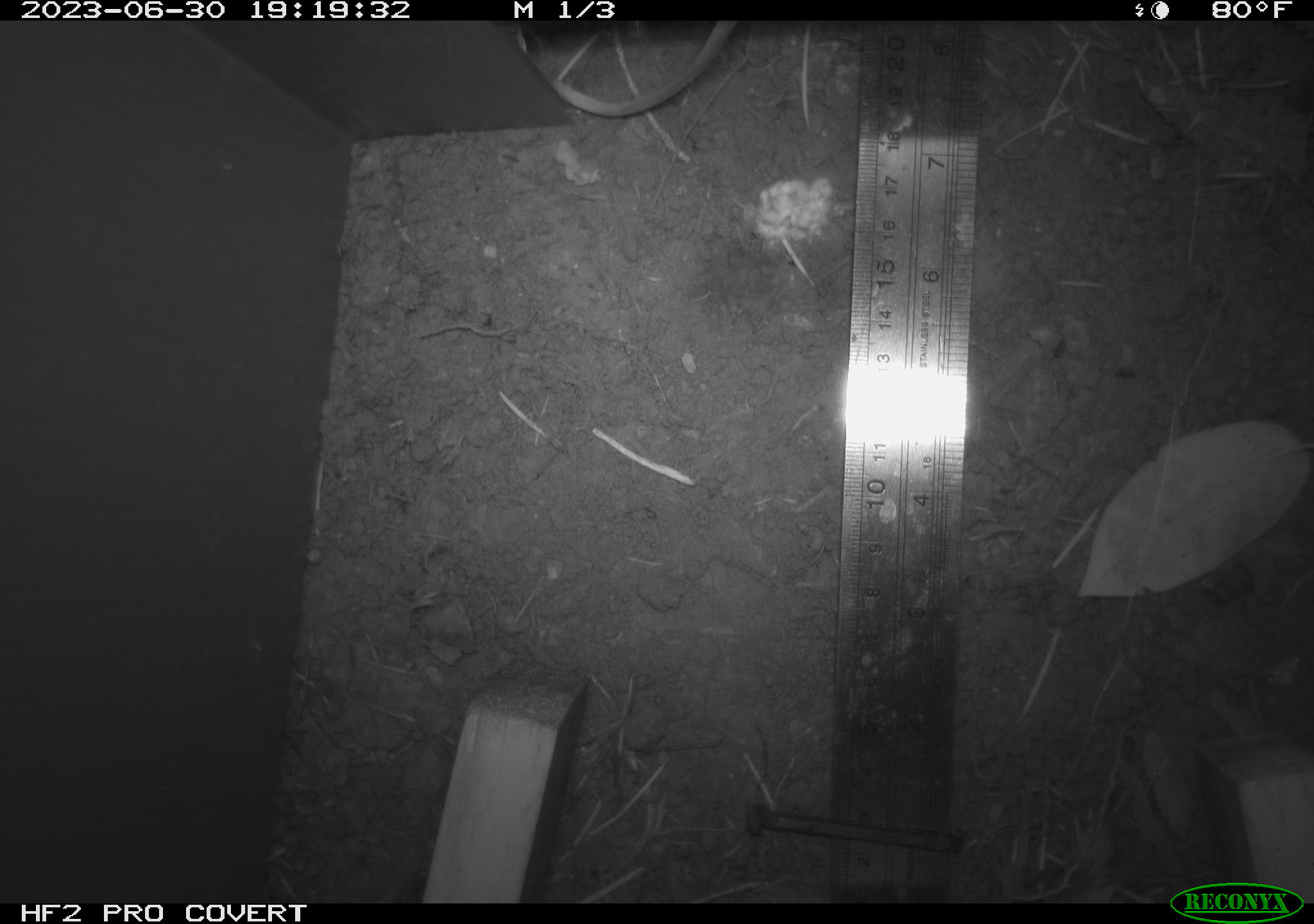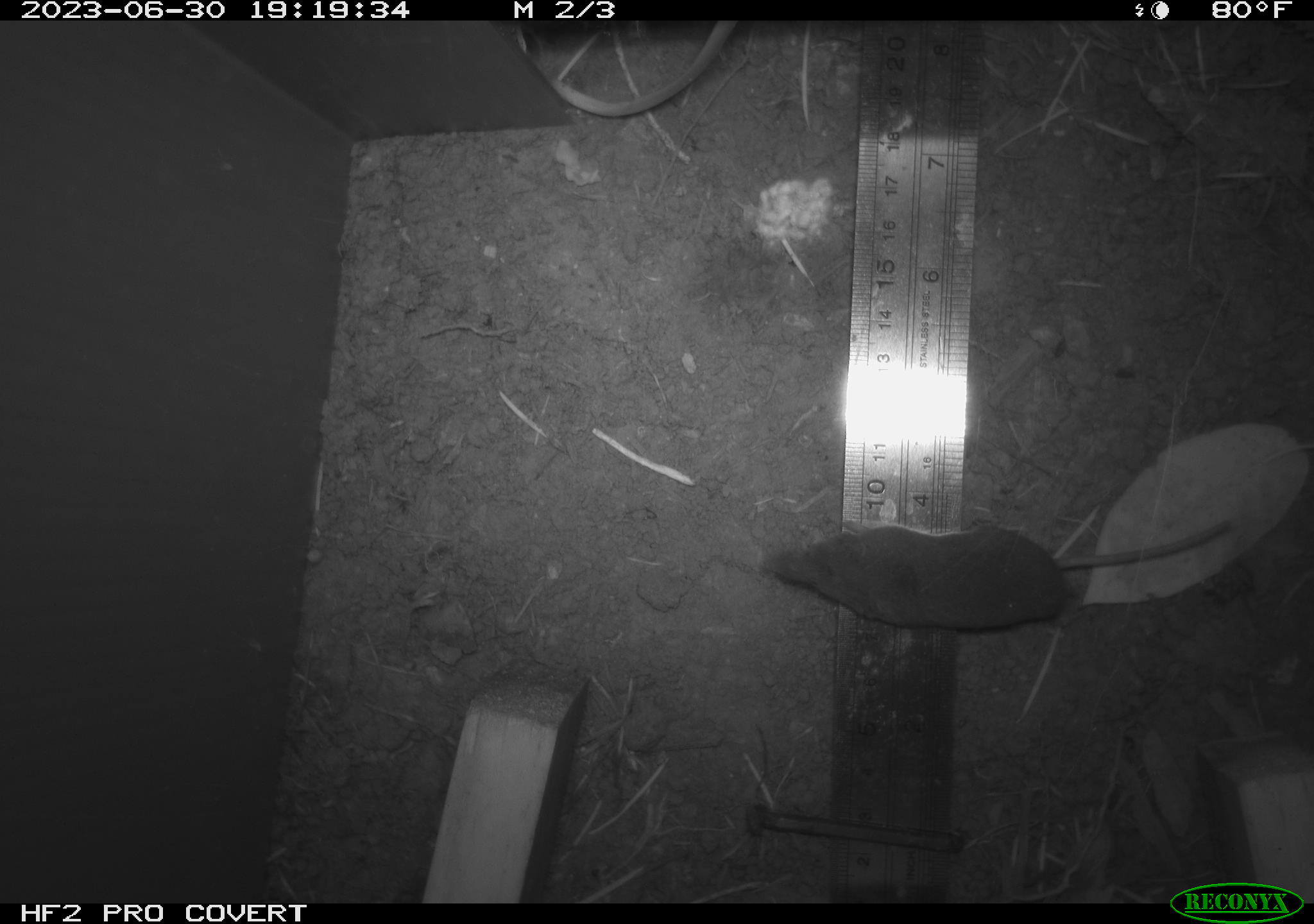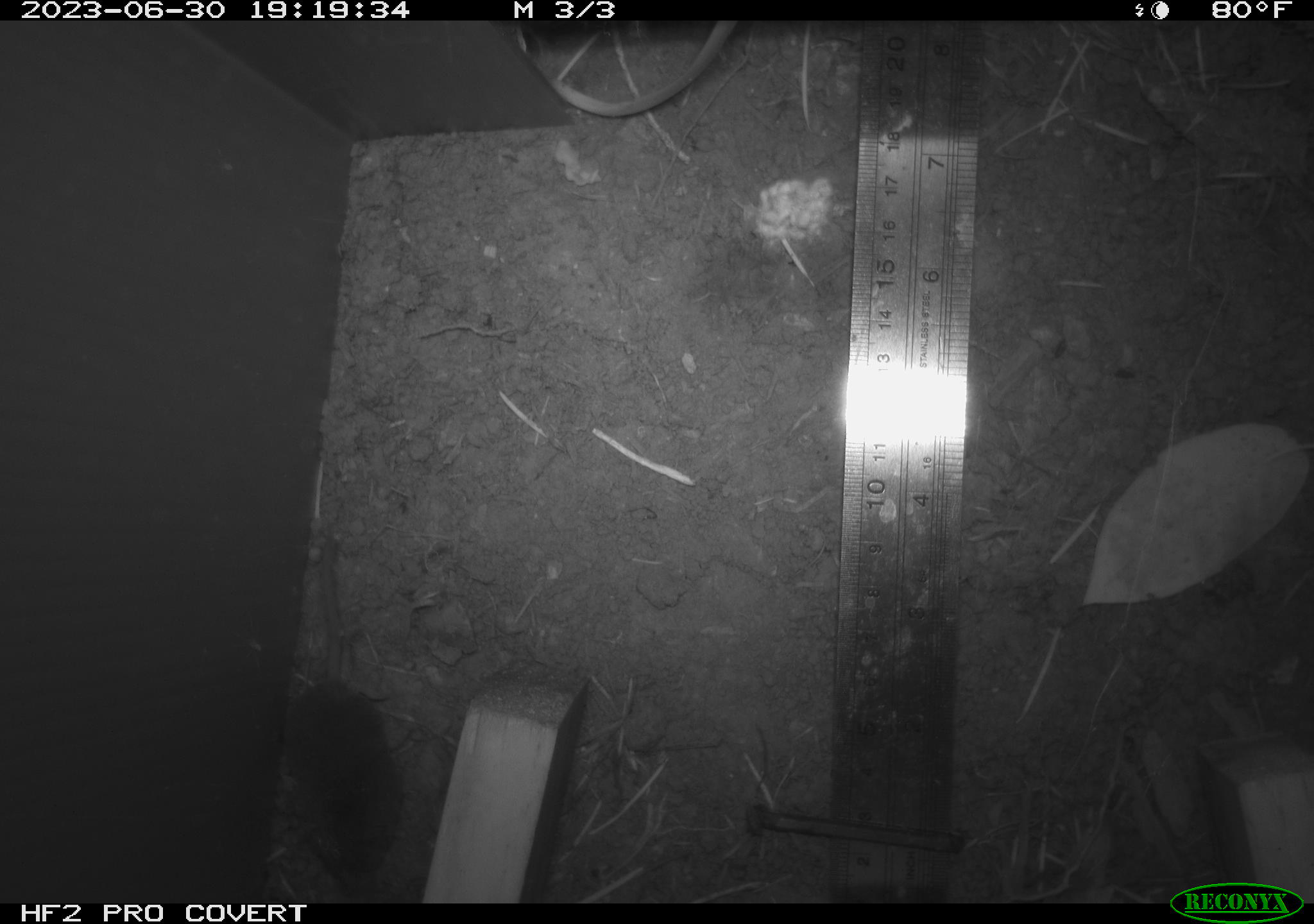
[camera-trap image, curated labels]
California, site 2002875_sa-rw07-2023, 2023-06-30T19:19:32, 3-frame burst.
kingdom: Animalia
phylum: Chordata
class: Mammalia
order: Eulipotyphla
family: Soricidae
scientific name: Soricidae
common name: shrews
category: soricidae family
Soricidae family (shrews) (Soricidae).